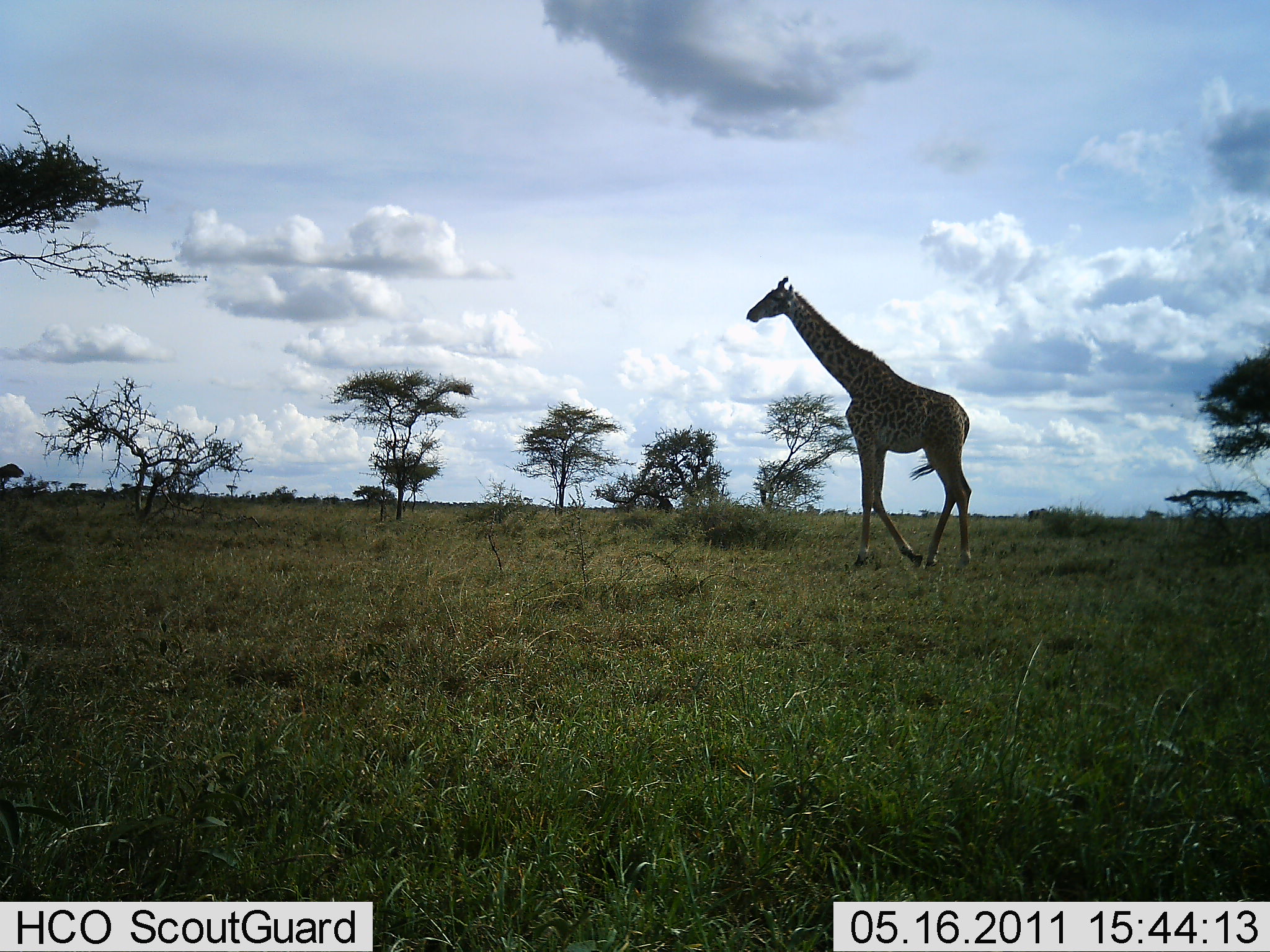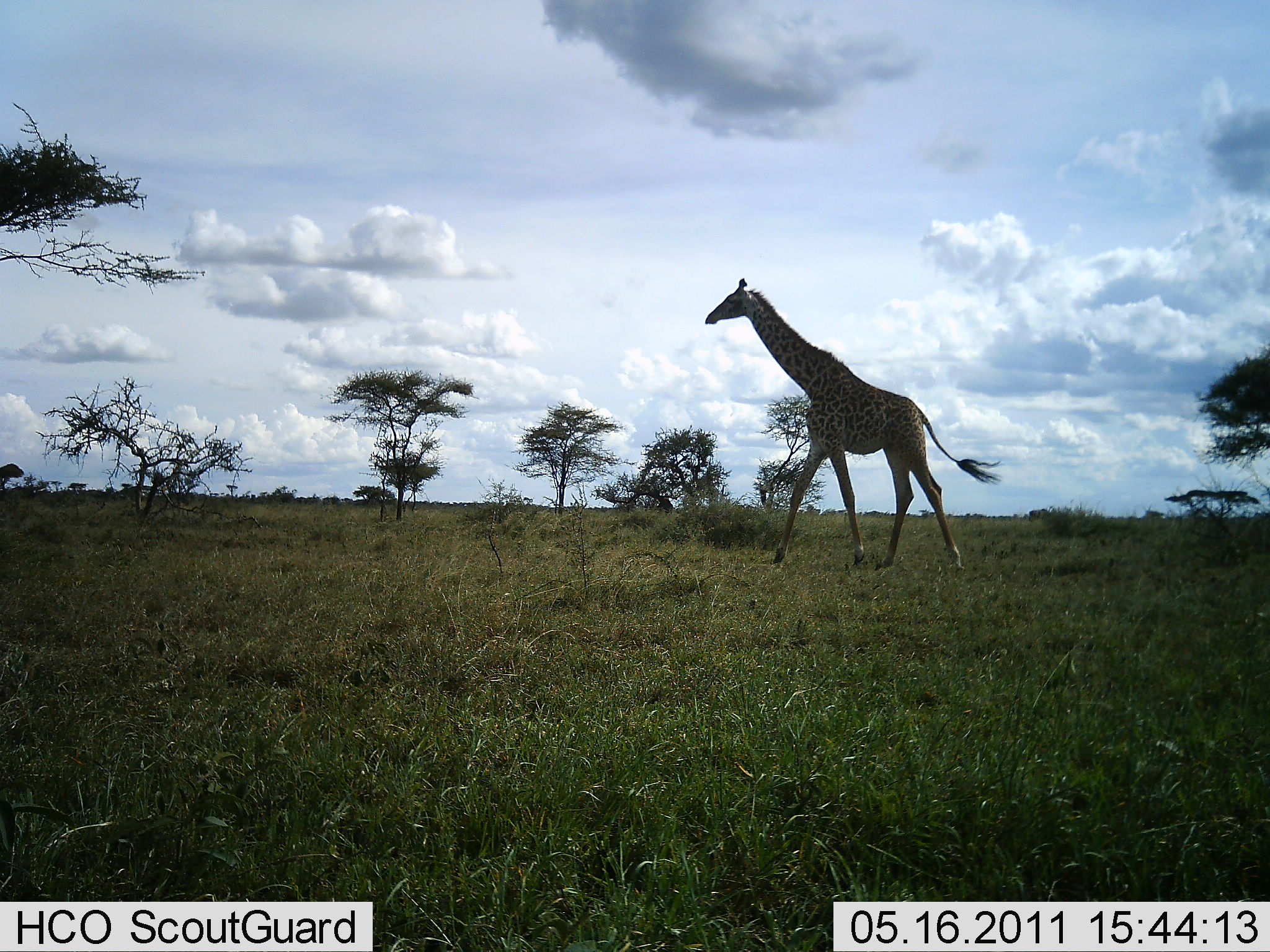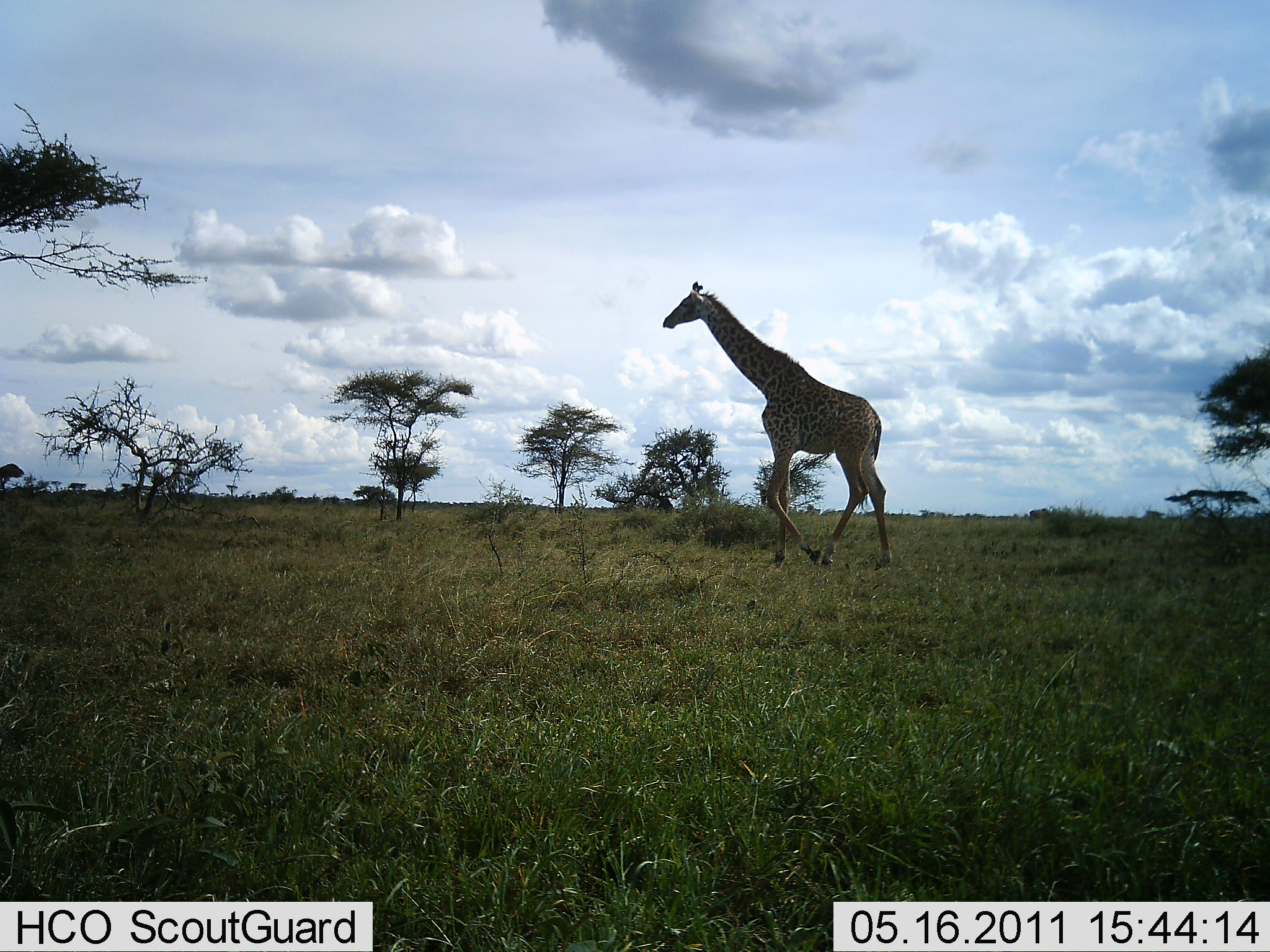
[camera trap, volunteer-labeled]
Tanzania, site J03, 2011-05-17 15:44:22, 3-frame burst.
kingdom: Animalia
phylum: Chordata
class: Mammalia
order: Artiodactyla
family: Giraffidae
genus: Giraffa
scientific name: Giraffa camelopardalis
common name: giraffe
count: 1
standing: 0%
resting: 0%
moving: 100%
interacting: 0%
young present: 0%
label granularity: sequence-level